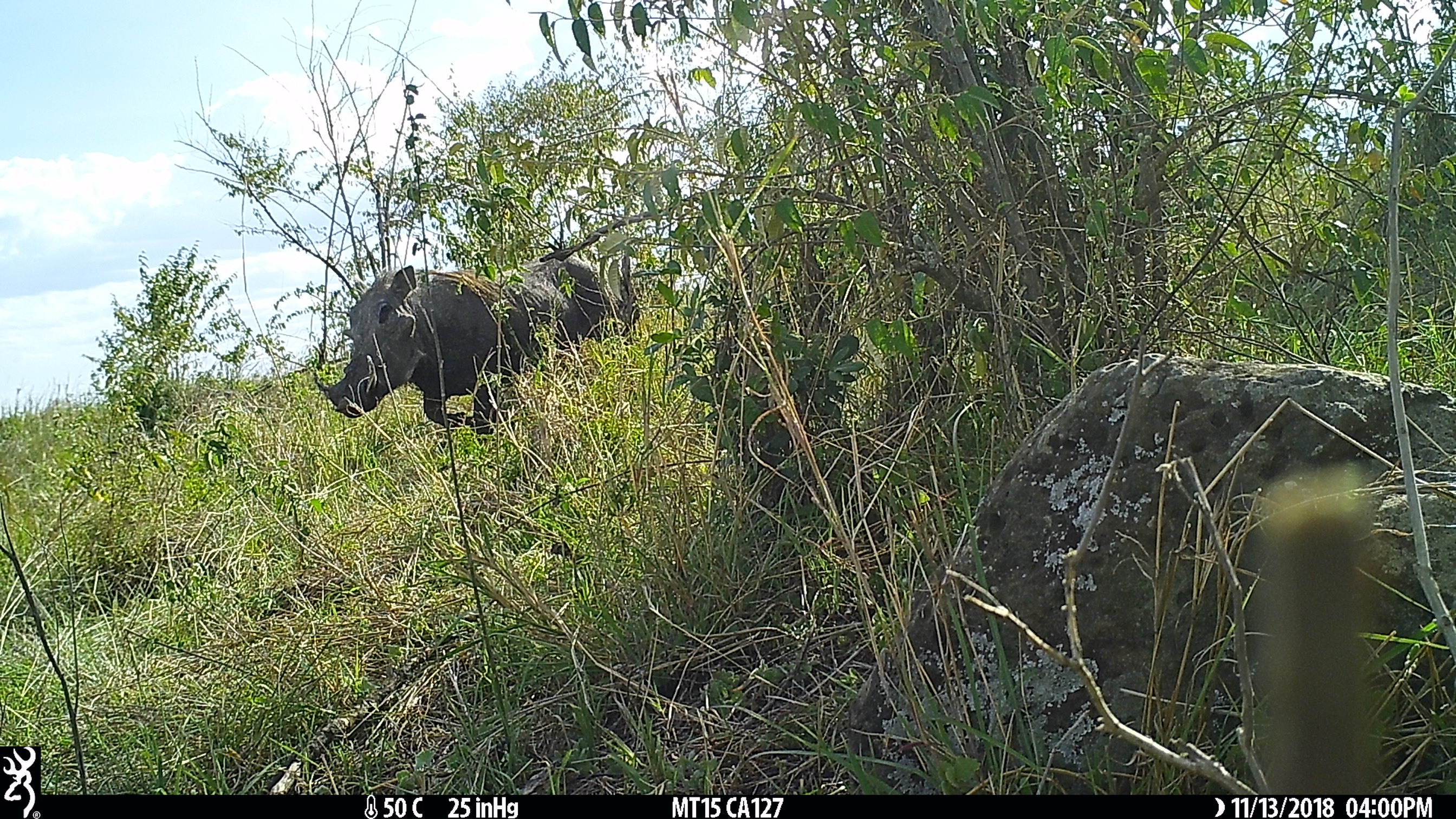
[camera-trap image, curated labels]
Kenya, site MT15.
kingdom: Animalia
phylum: Chordata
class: Mammalia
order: Artiodactyla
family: Suidae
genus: Phacochoerus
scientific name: Phacochoerus africanus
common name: common warthog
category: warthog